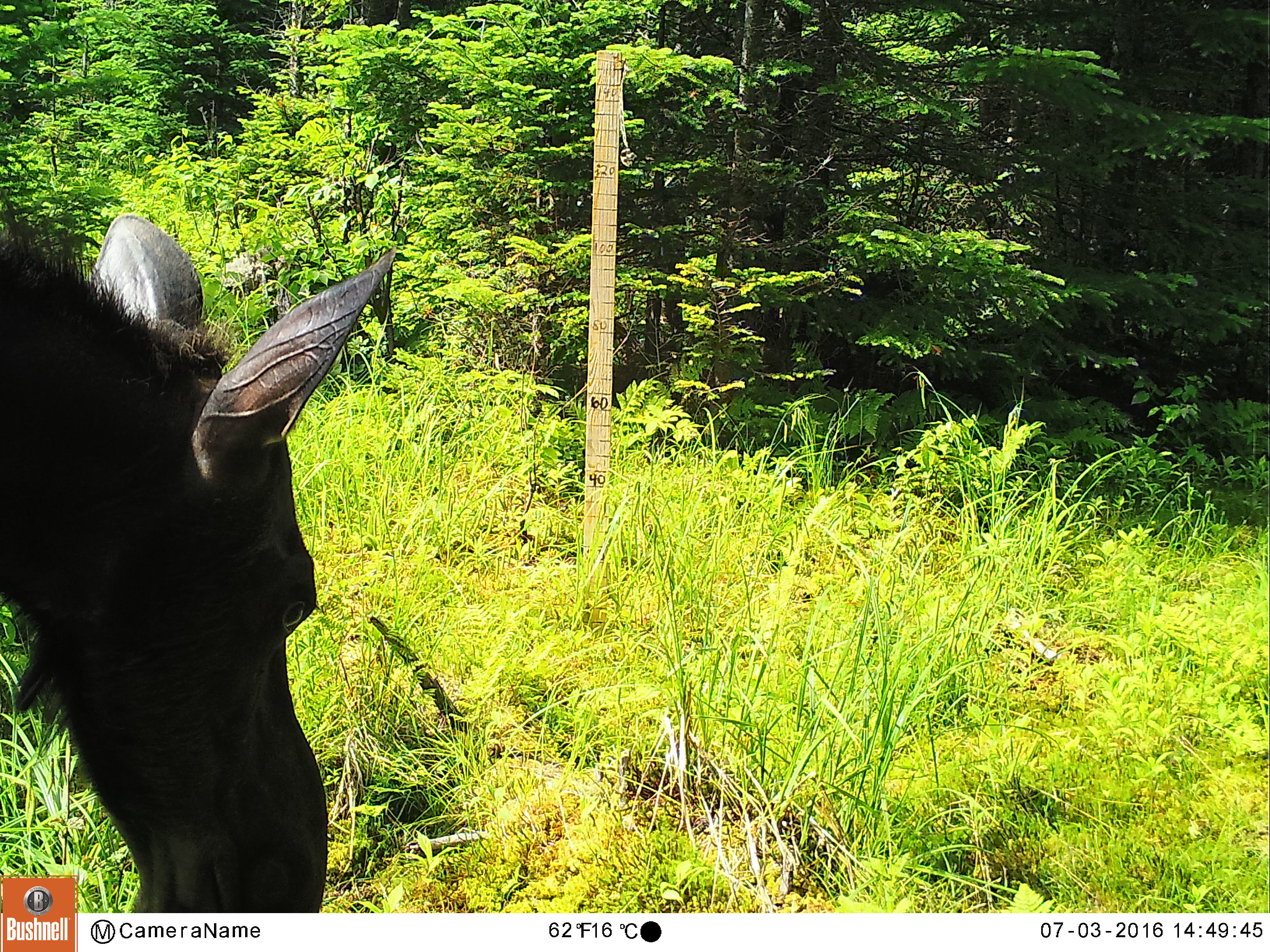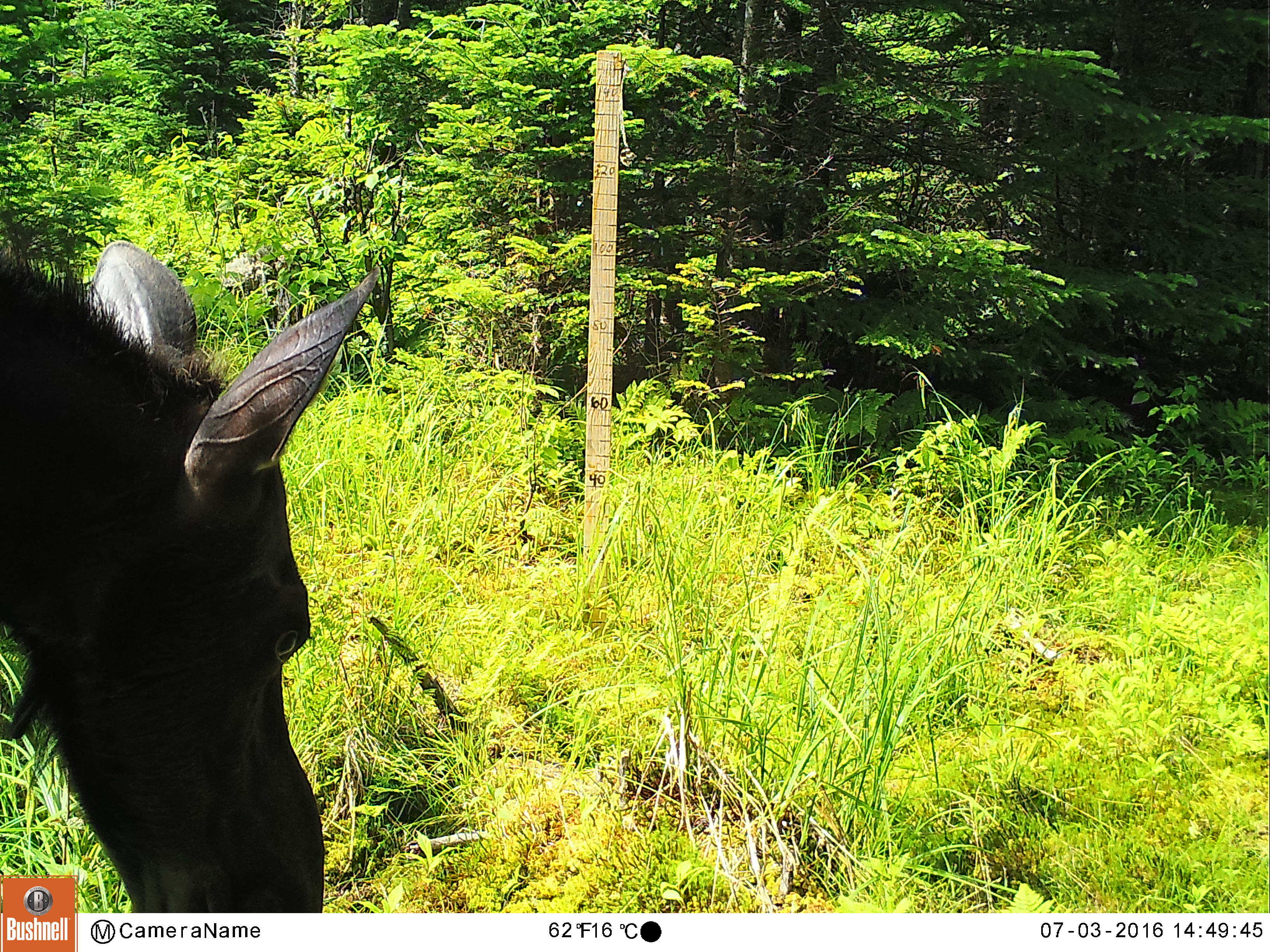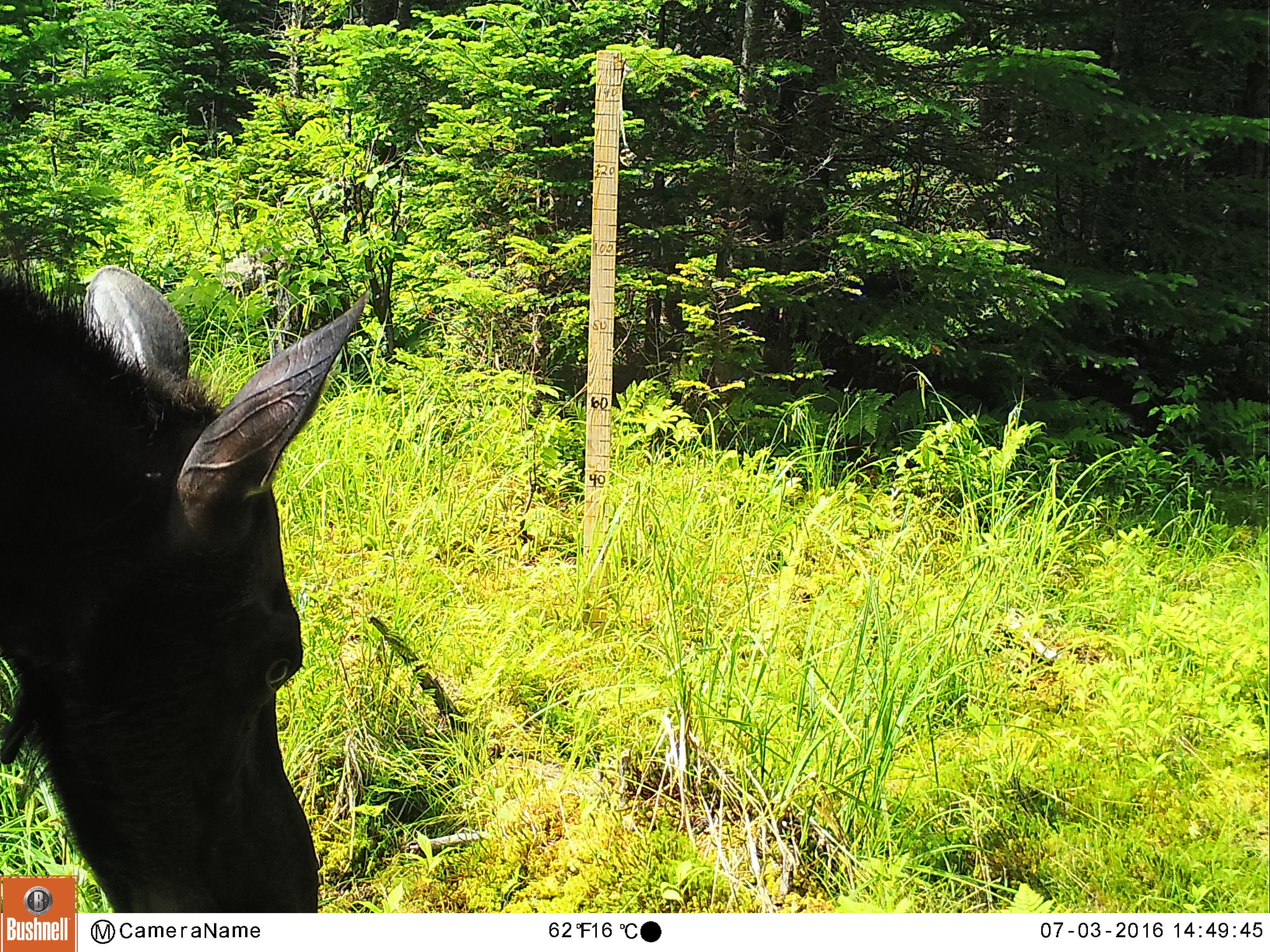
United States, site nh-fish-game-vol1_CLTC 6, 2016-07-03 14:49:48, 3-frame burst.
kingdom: Animalia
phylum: Chordata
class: Mammalia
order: Artiodactyla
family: Cervidae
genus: Alces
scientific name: Alces alces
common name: moose